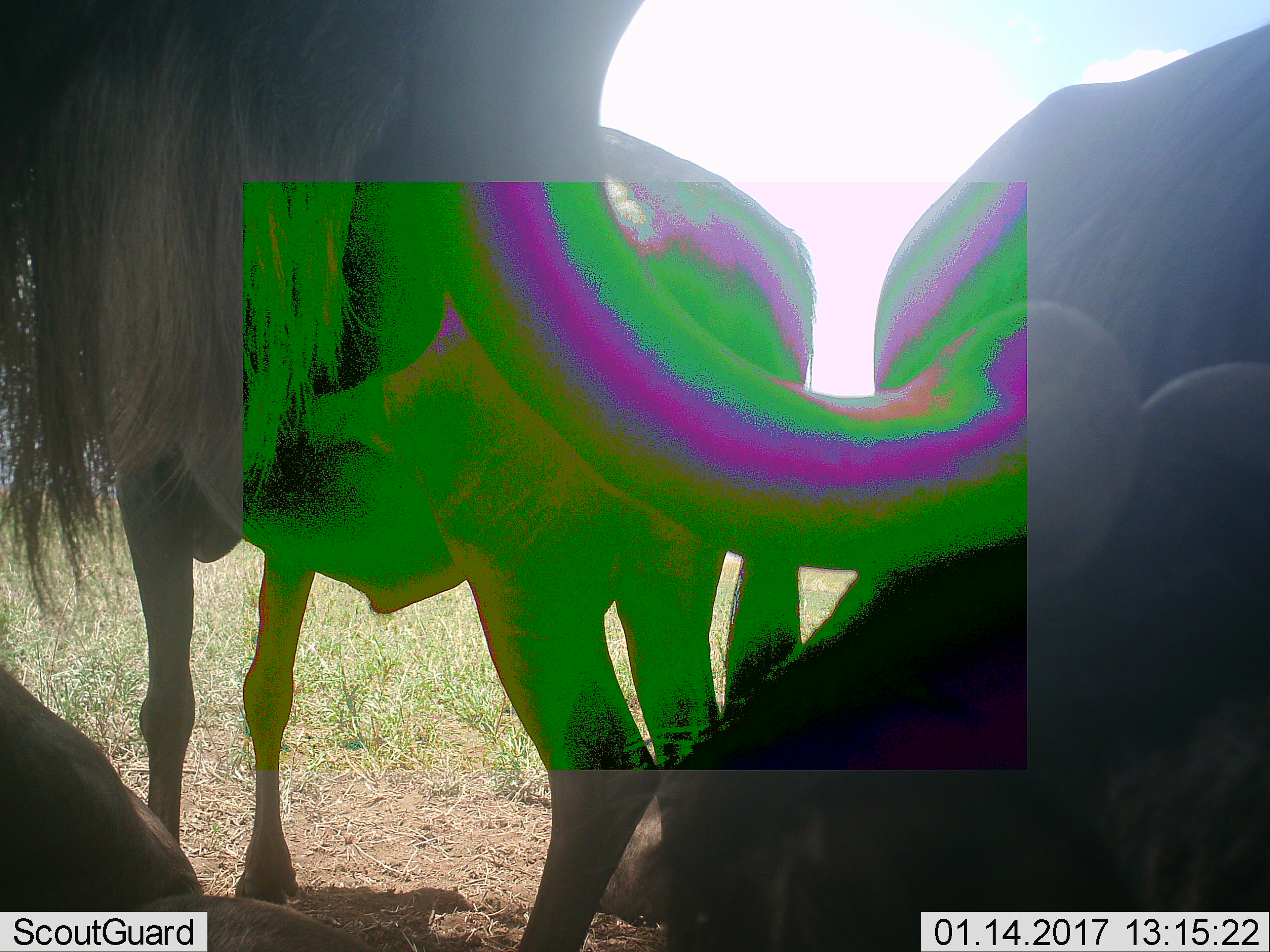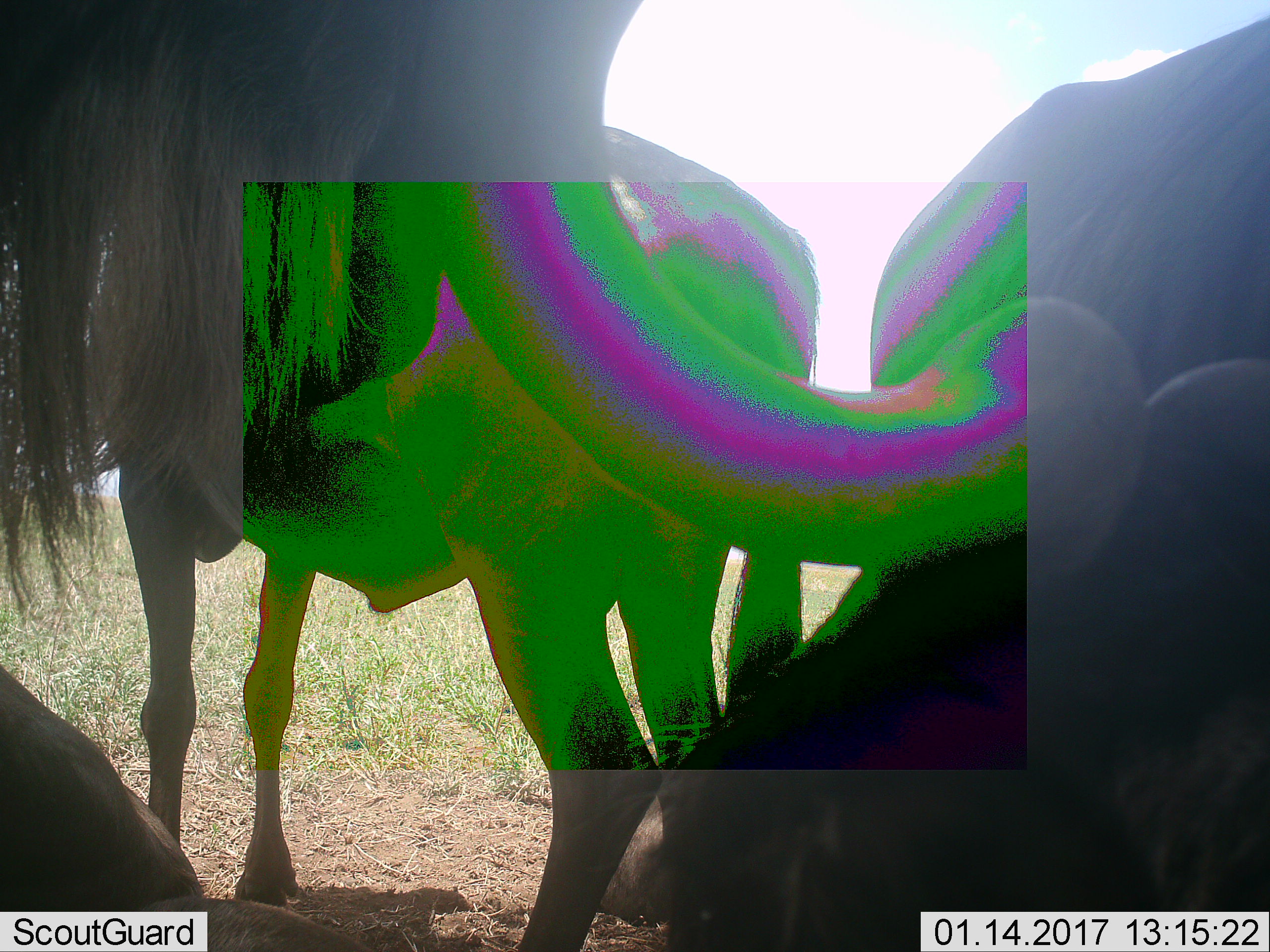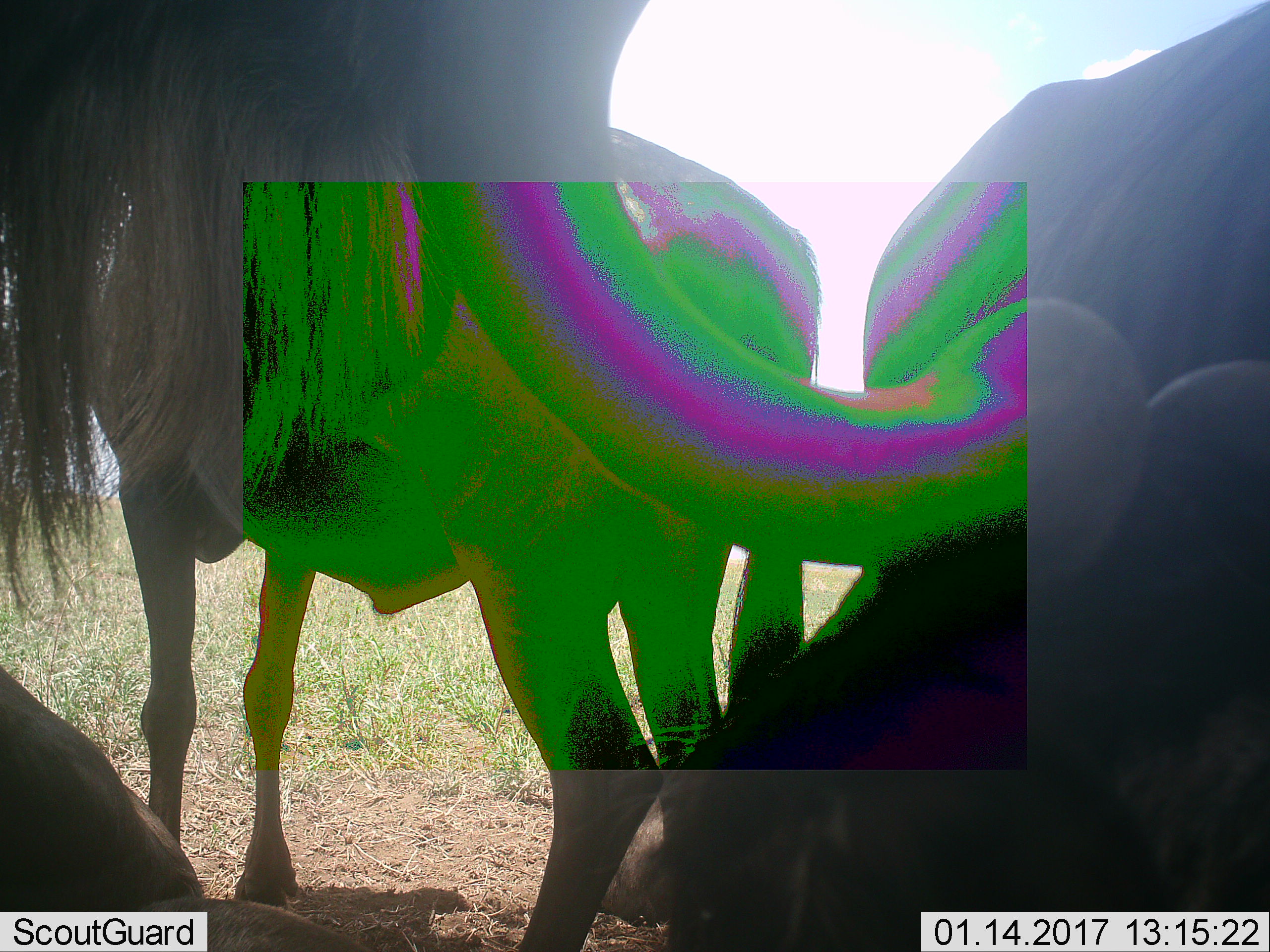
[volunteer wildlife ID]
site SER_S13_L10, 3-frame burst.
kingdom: Animalia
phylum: Chordata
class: Mammalia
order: Artiodactyla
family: Bovidae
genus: Connochaetes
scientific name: Connochaetes taurinus taurinus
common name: blue wildebeest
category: wildebeestblue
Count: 3.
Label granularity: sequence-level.